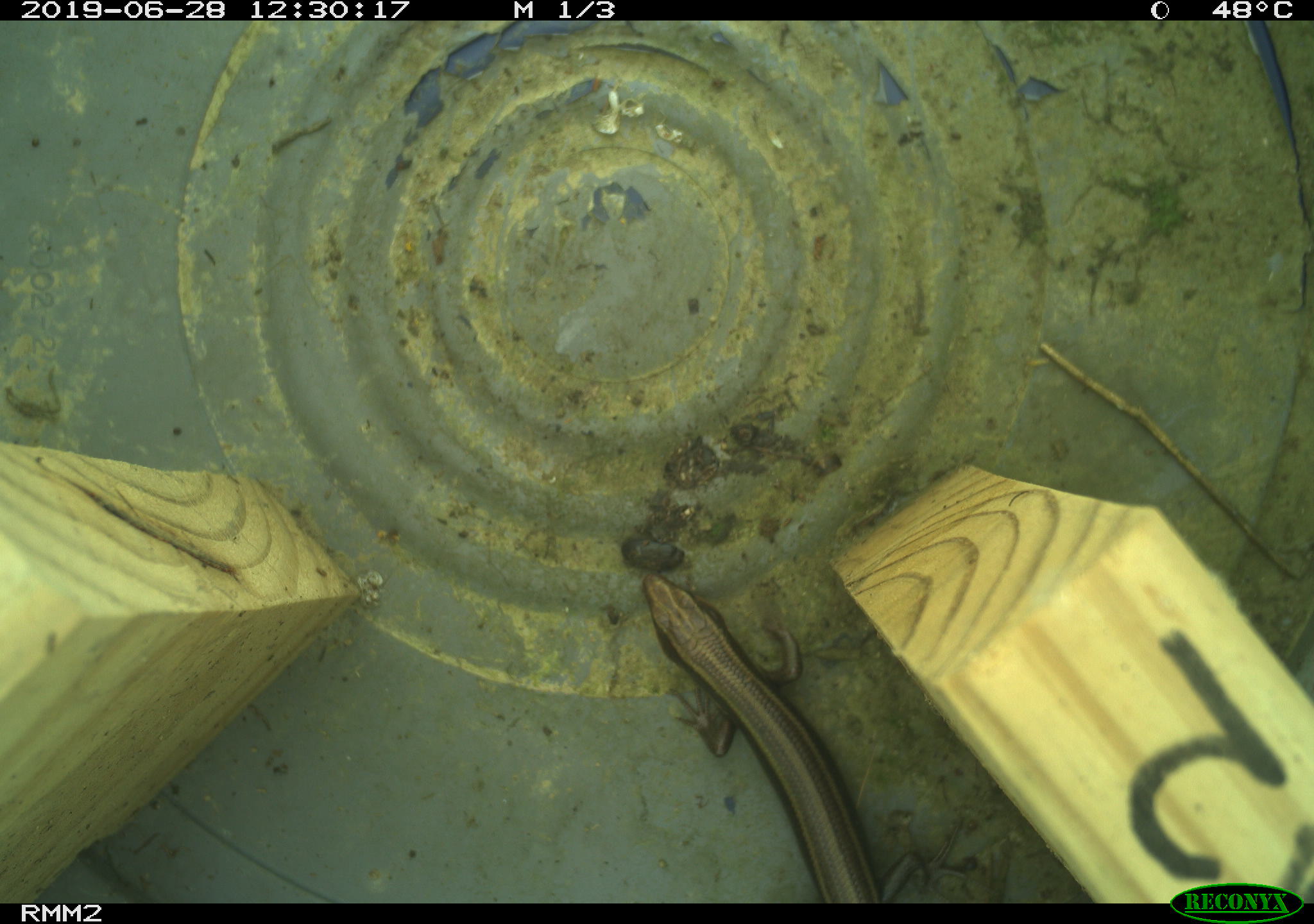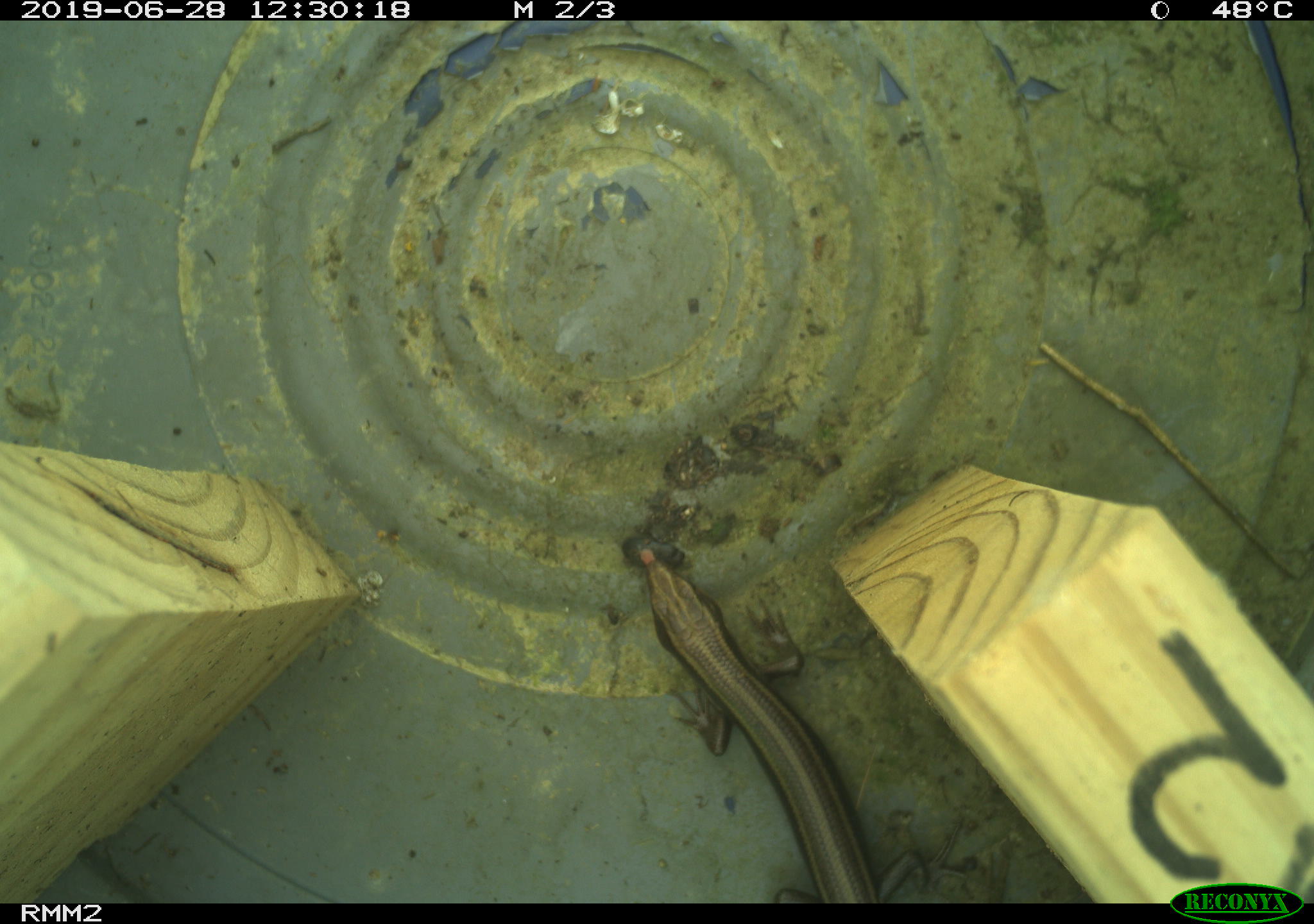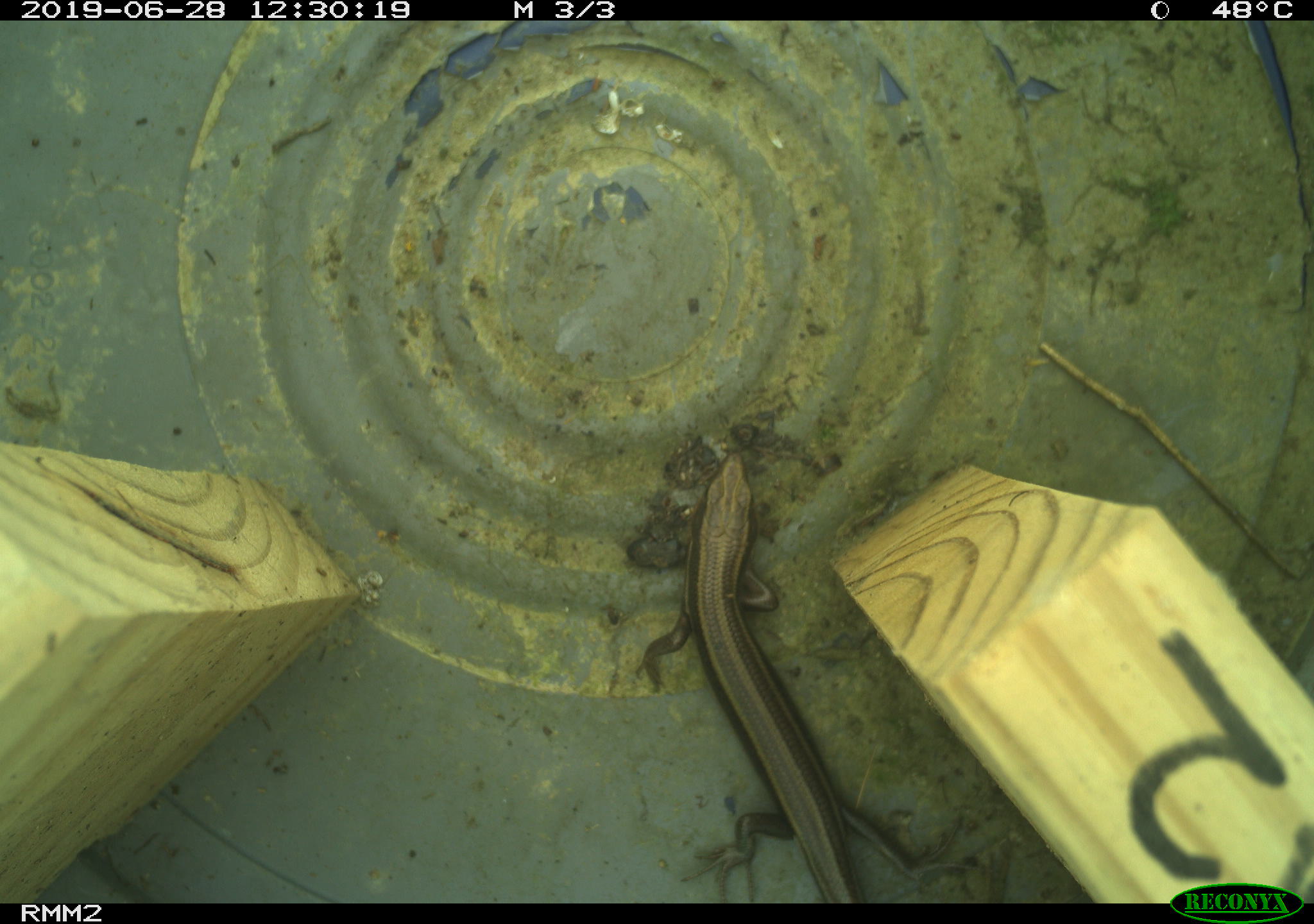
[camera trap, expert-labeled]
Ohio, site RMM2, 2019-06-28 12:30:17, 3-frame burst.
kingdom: Animalia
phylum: Chordata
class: Reptilia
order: Squamata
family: Scincidae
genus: Plestiodon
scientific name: Plestiodon fasciatus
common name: common five-lined skink